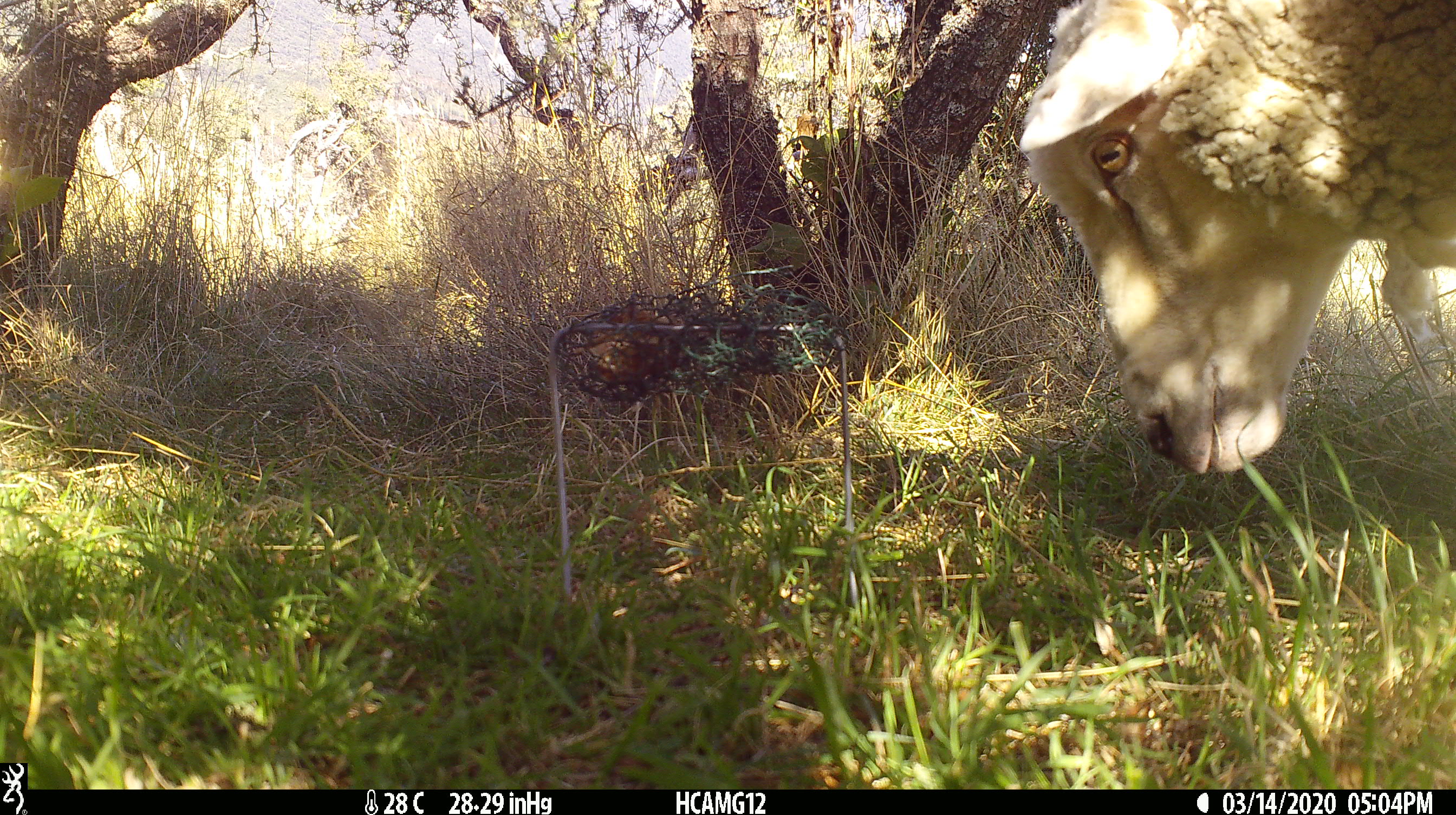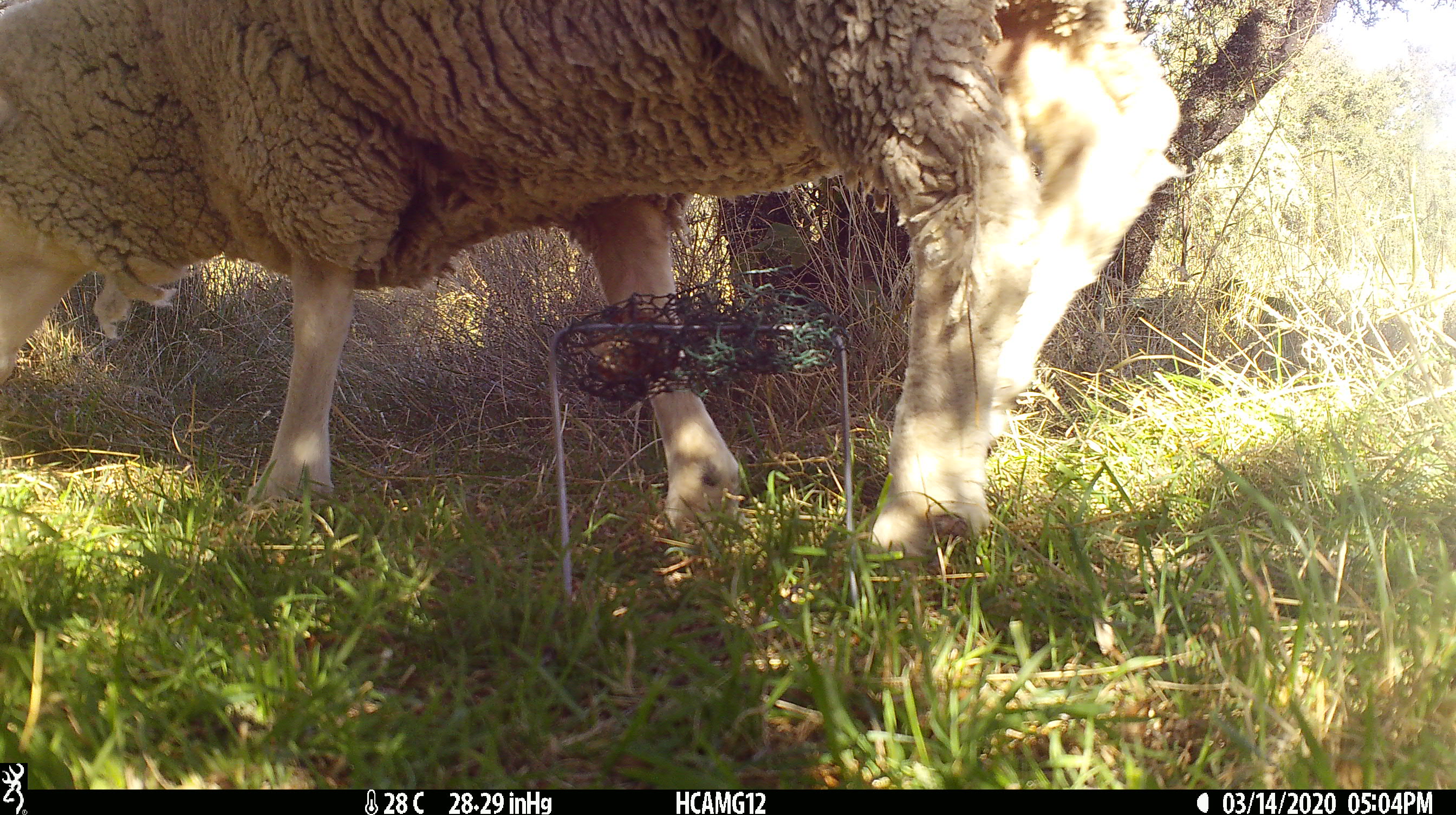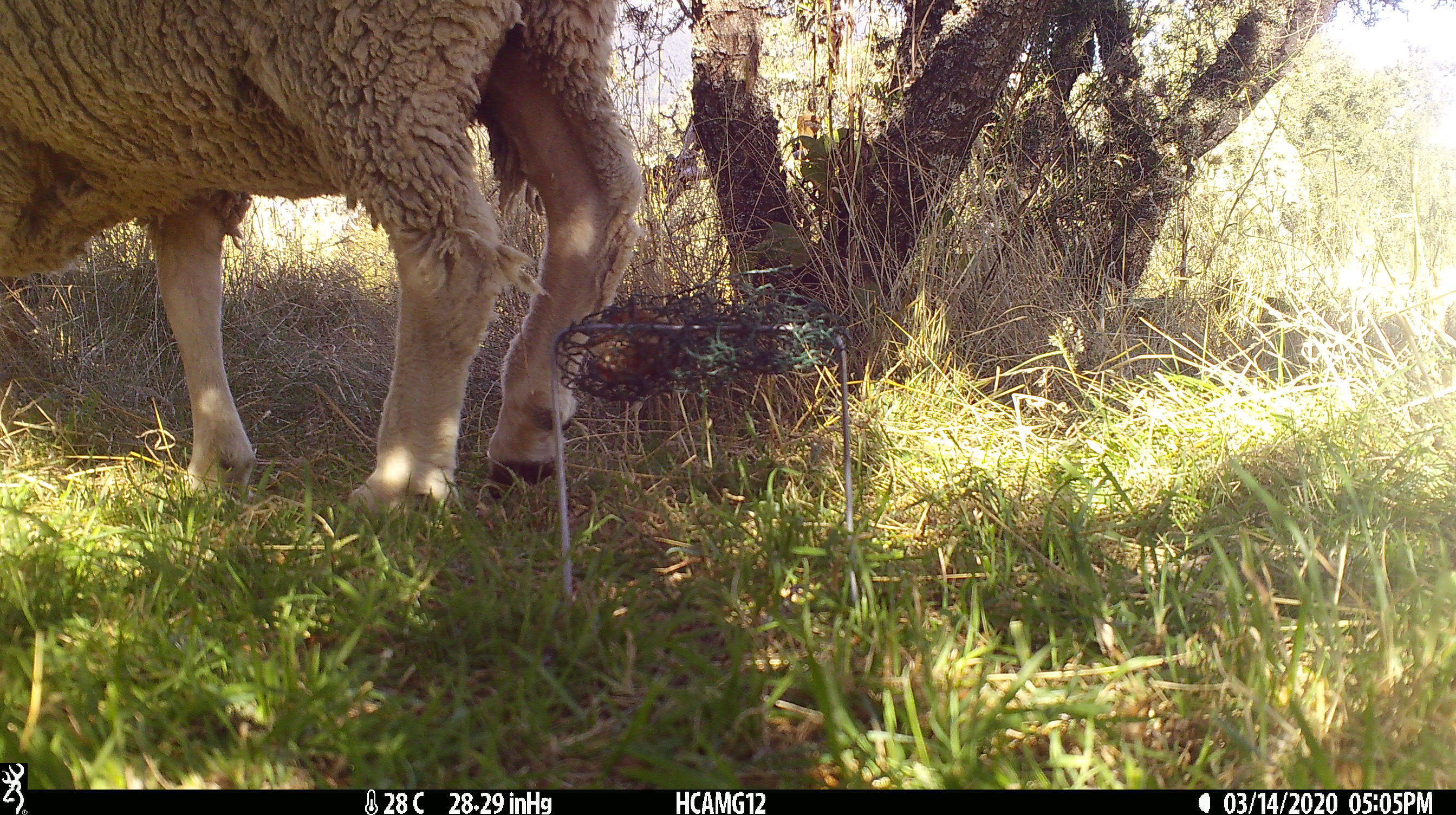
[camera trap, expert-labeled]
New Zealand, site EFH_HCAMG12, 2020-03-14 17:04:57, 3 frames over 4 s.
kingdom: Animalia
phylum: Chordata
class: Mammalia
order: Artiodactyla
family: Bovidae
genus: Ovis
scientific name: Ovis aries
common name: domestic sheep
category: sheep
Sheep (domestic sheep) (Ovis aries).